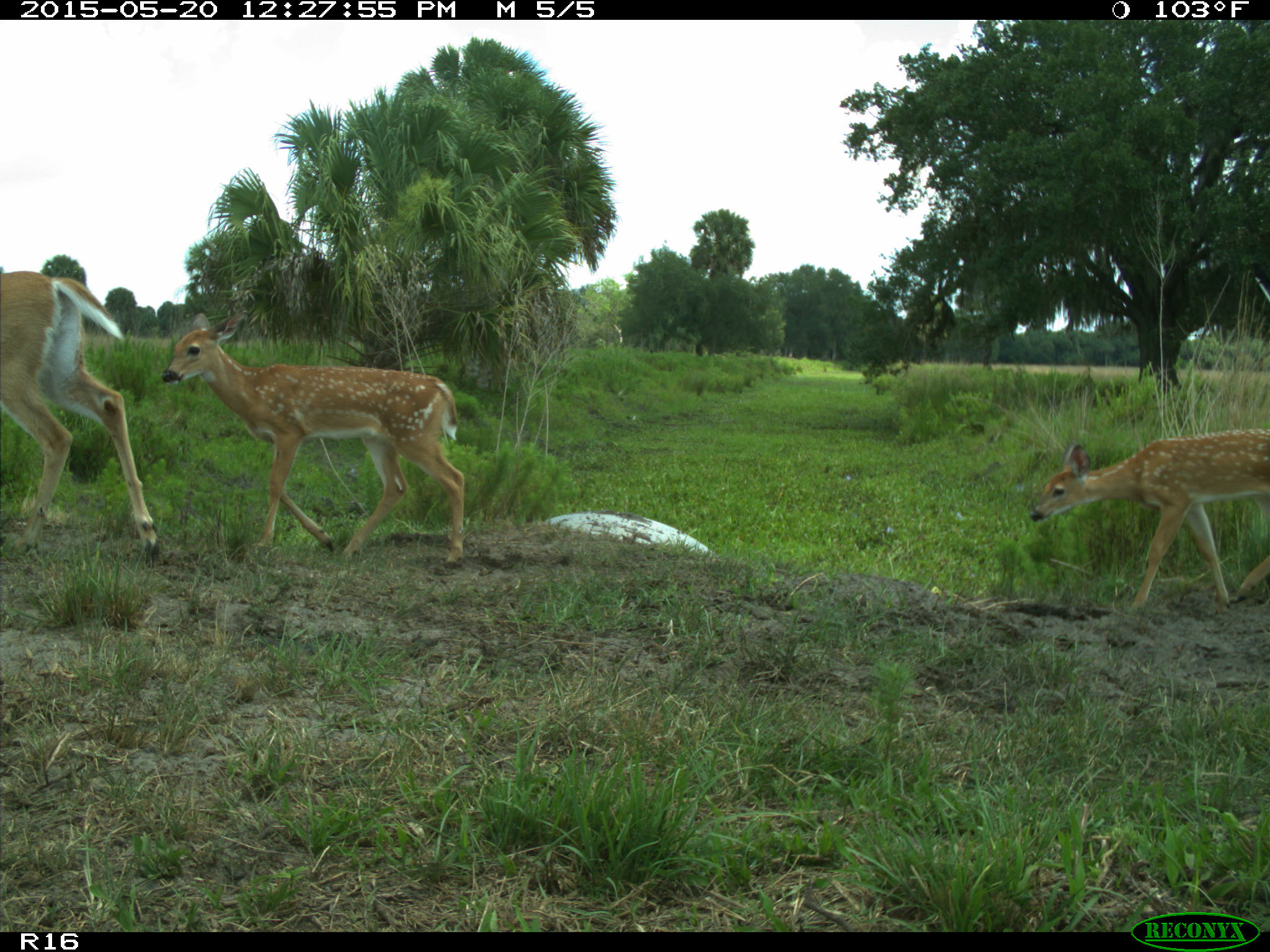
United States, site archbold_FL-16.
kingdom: Animalia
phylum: Chordata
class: Mammalia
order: Artiodactyla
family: Cervidae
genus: Odocoileus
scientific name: Odocoileus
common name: deer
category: unidentified deer